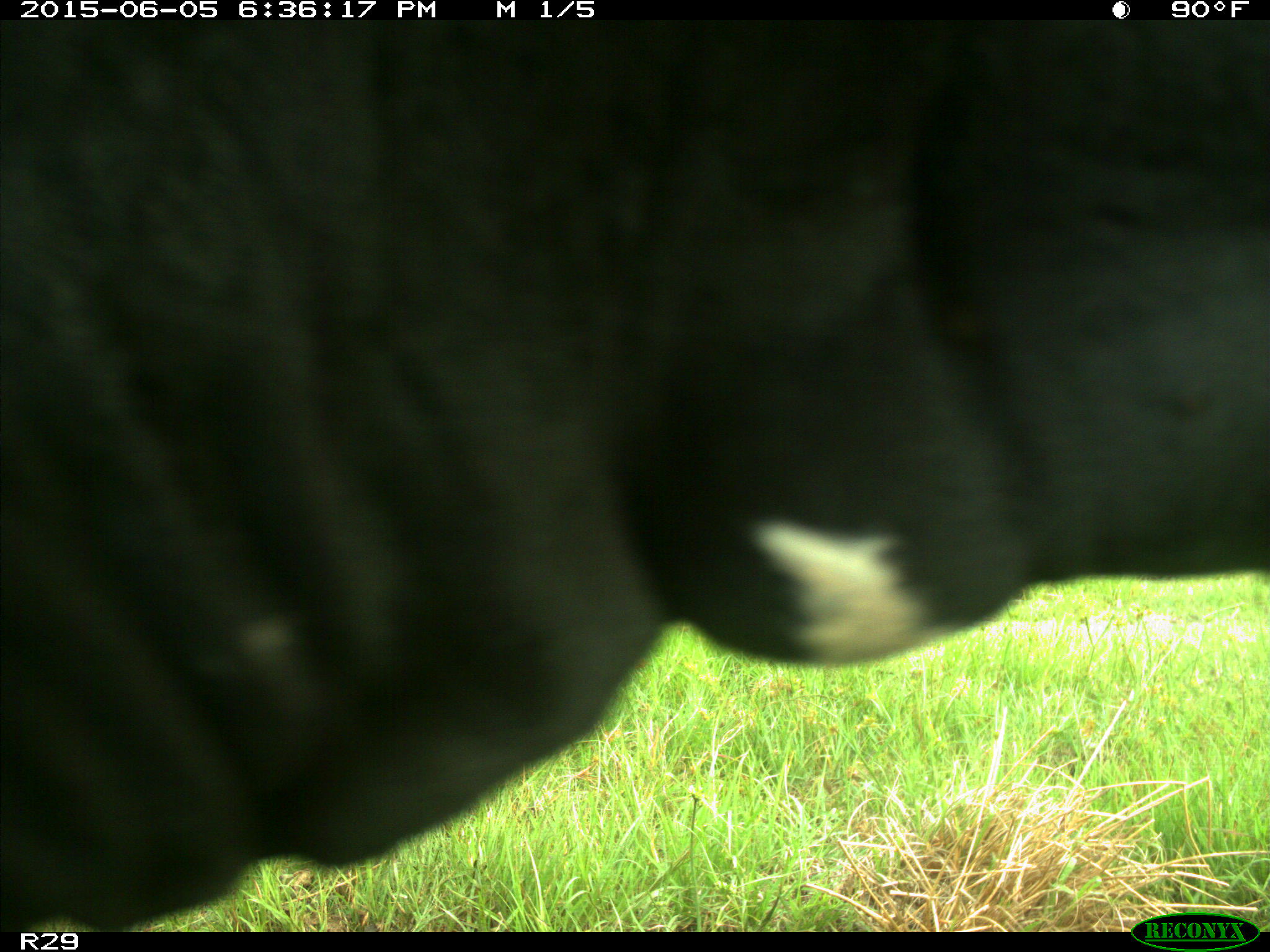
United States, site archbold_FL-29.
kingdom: Animalia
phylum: Chordata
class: Mammalia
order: Artiodactyla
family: Bovidae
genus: Bos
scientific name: Bos taurus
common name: domestic cow